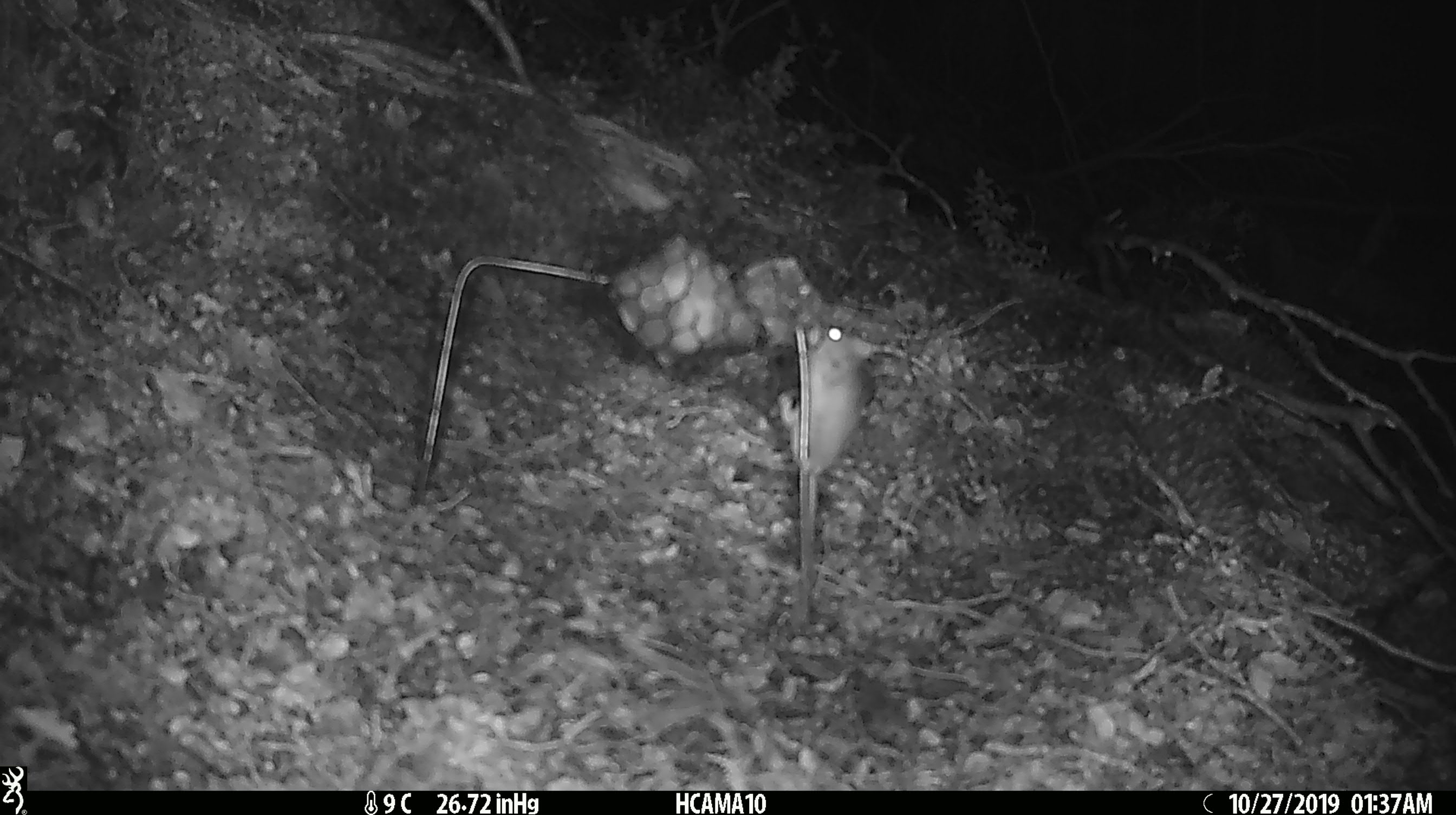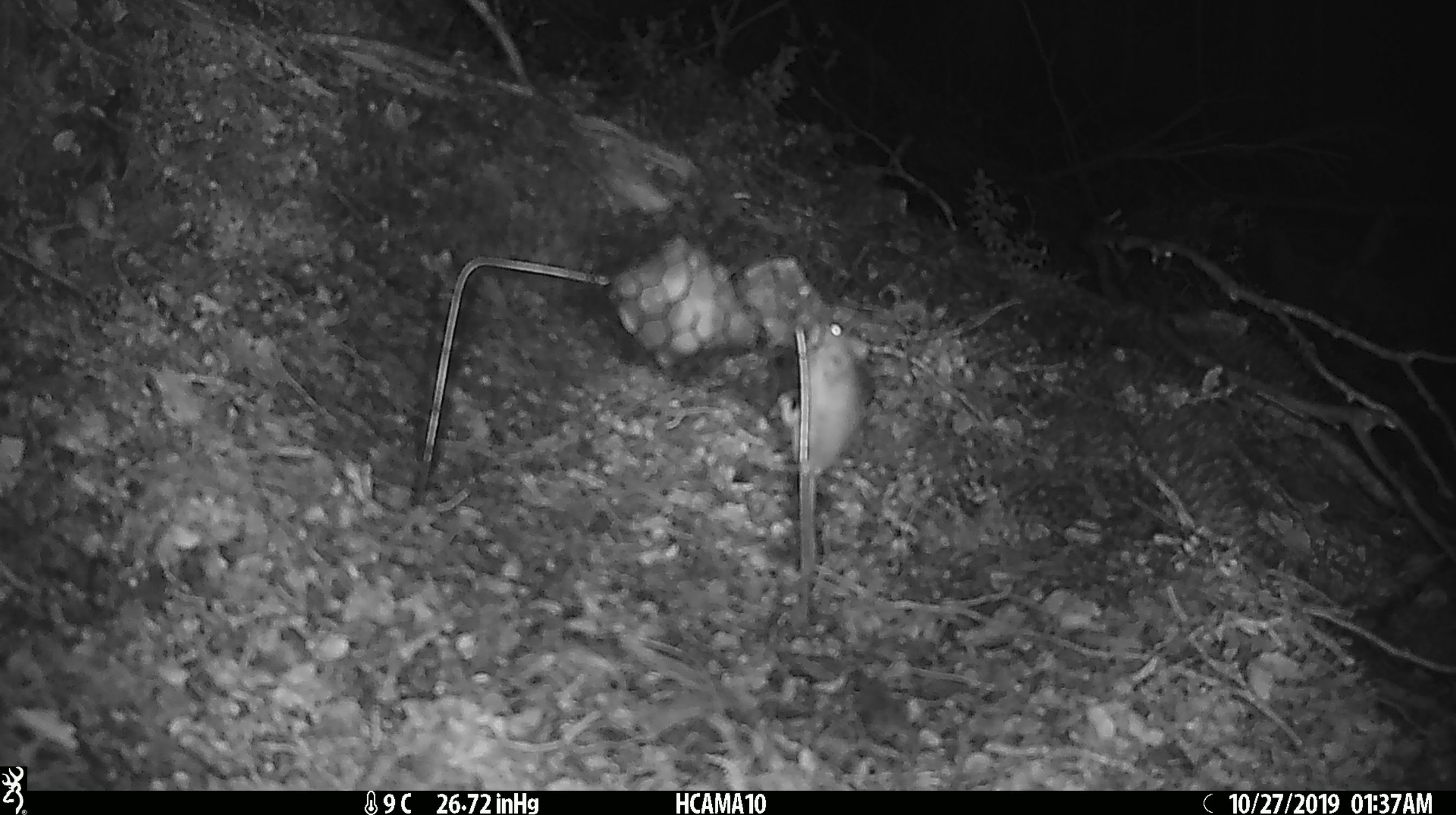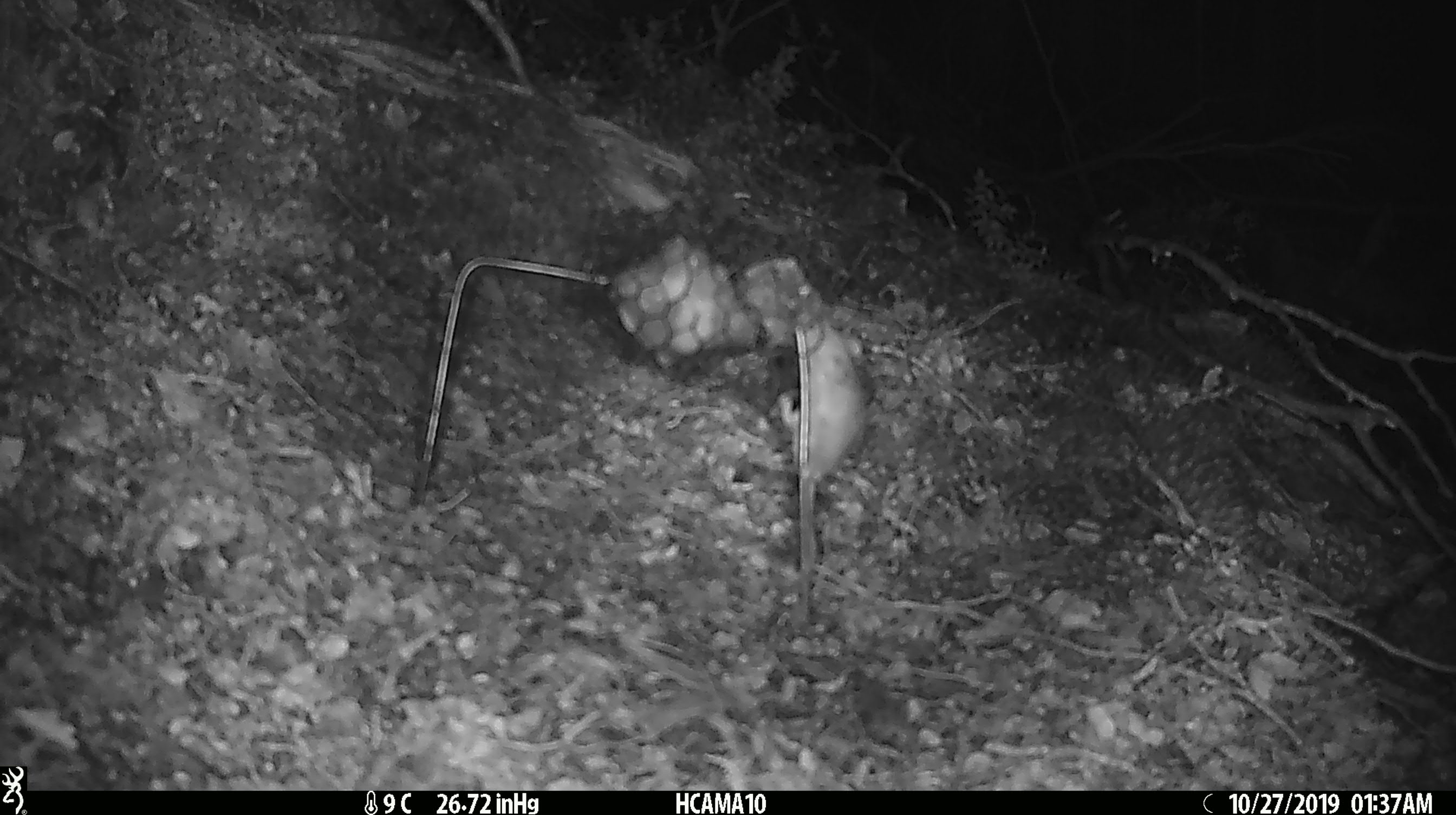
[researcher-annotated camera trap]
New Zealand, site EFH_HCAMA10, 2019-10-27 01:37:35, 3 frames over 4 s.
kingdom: Animalia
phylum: Chordata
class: Mammalia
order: Rodentia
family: Muridae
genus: Mus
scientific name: Mus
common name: mouse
Mouse (Mus).